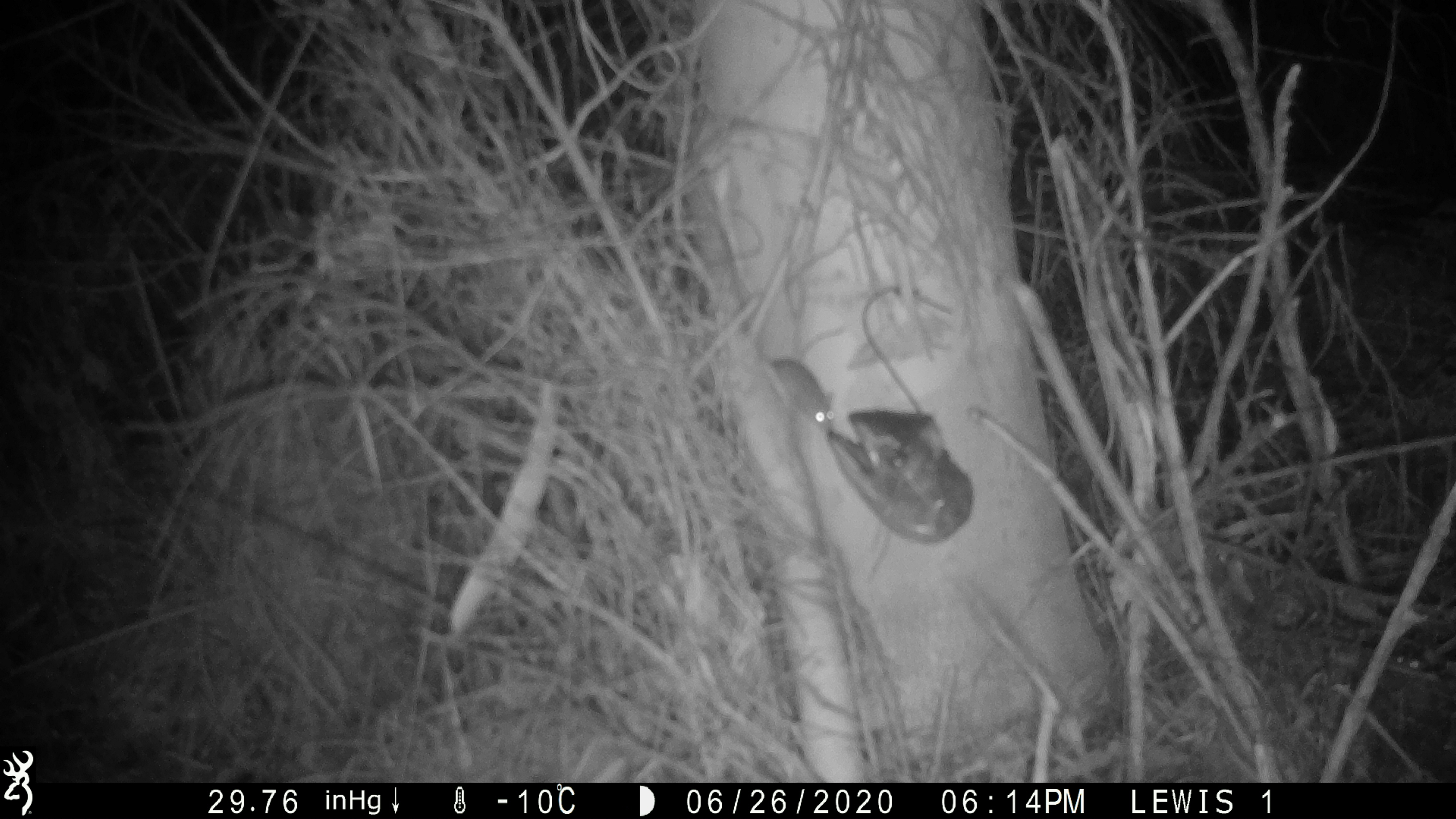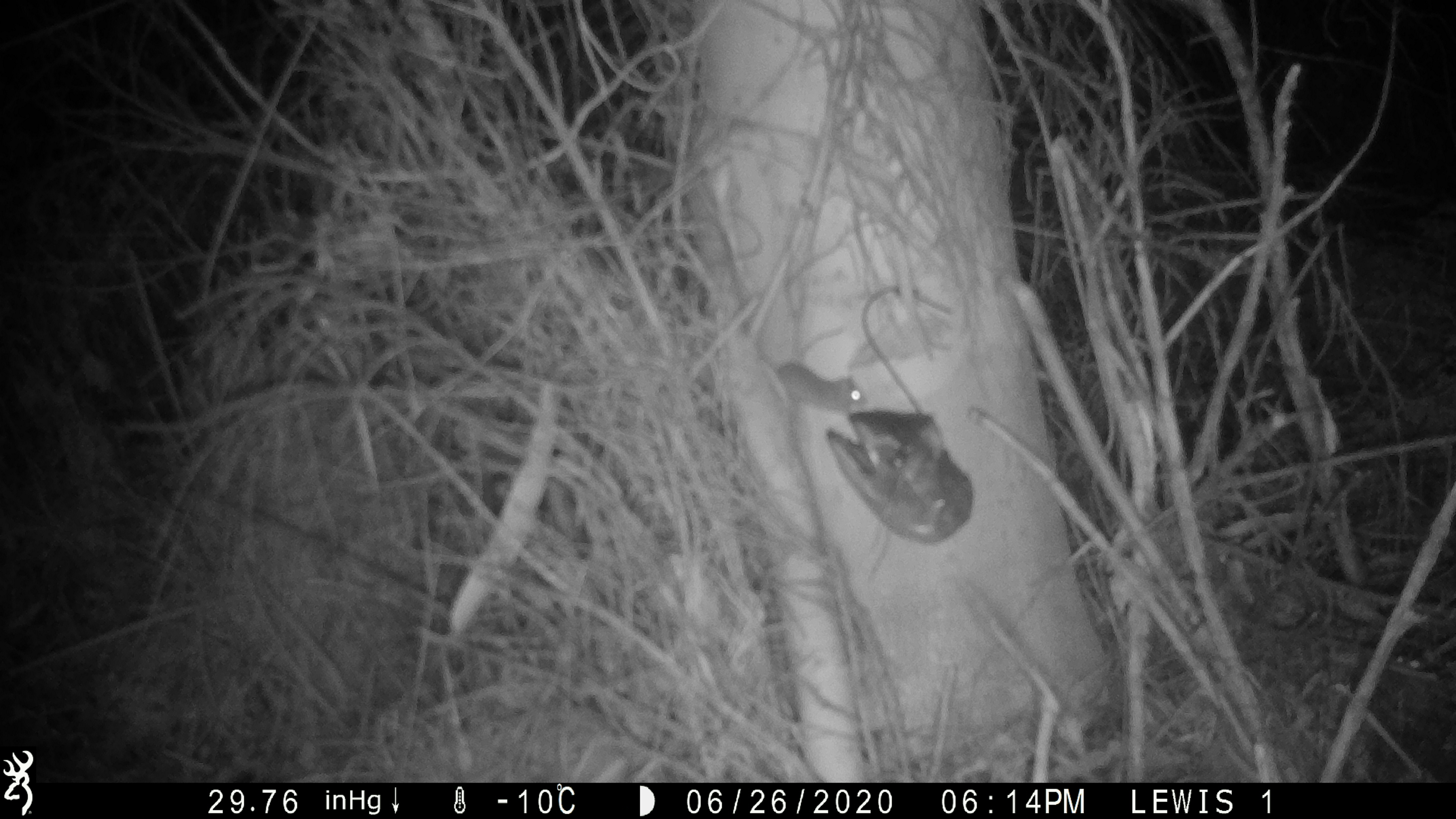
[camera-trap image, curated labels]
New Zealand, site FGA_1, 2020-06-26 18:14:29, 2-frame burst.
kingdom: Animalia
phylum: Chordata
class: Mammalia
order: Rodentia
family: Muridae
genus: Mus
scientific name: Mus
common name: mouse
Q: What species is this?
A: Mouse (Mus).